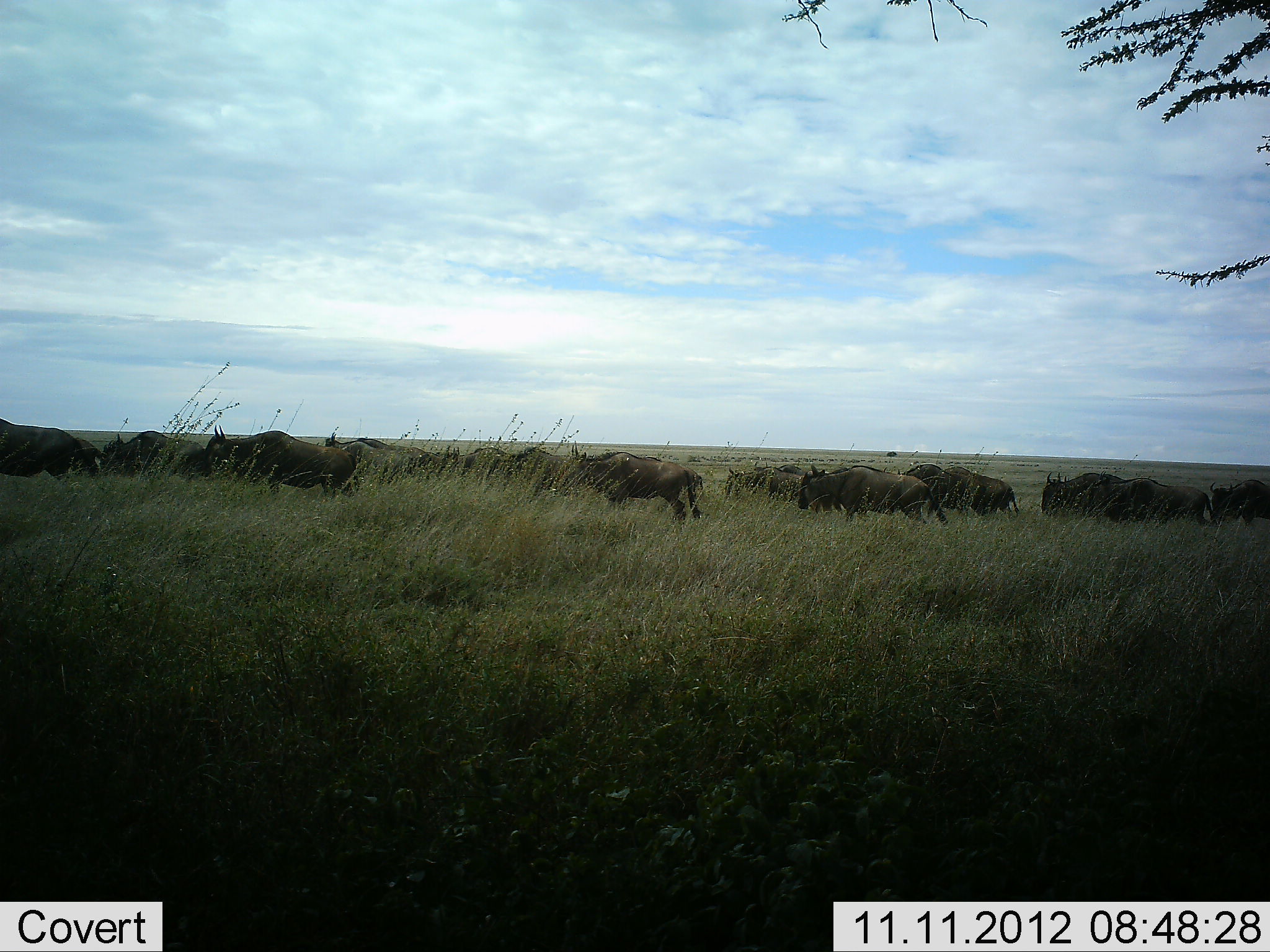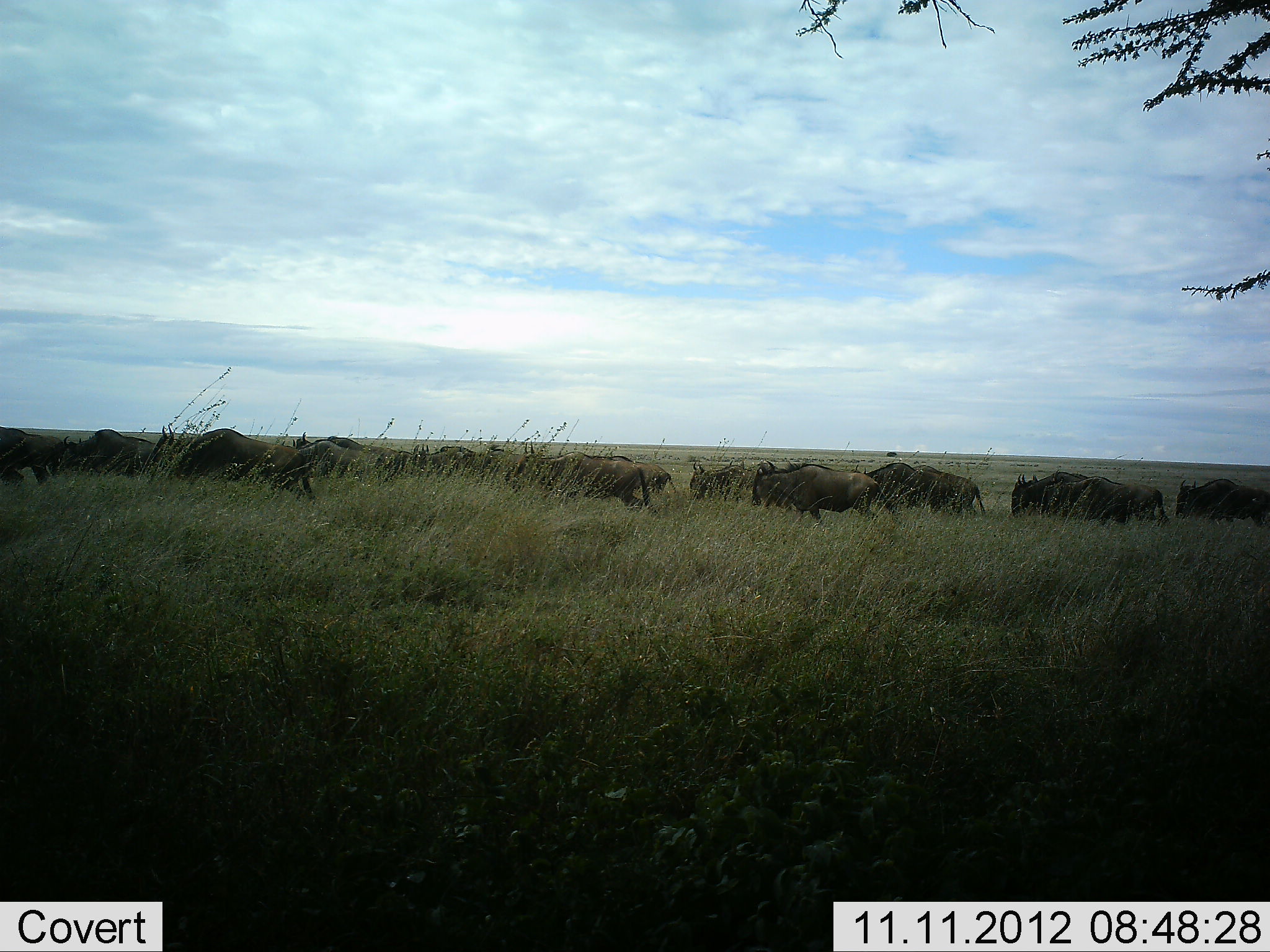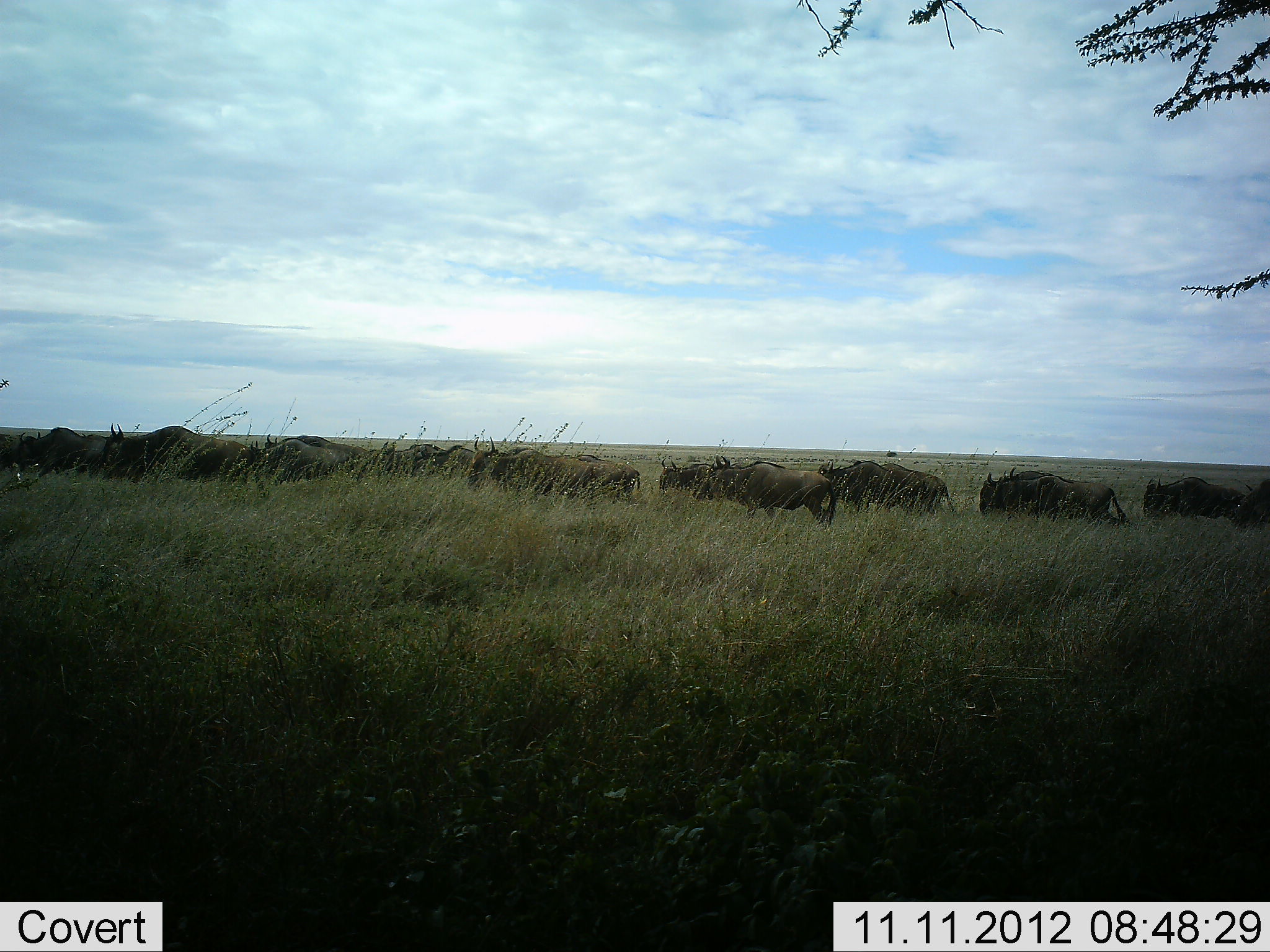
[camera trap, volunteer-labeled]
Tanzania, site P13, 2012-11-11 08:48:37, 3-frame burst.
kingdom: Animalia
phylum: Chordata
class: Mammalia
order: Artiodactyla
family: Bovidae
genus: Connochaetes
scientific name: Connochaetes taurinus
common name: blue wildebeest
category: wildebeest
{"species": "wildebeest (blue wildebeest) (Connochaetes taurinus)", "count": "11-50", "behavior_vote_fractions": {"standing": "0%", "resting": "0%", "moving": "100%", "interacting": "0%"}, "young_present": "10%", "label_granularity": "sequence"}